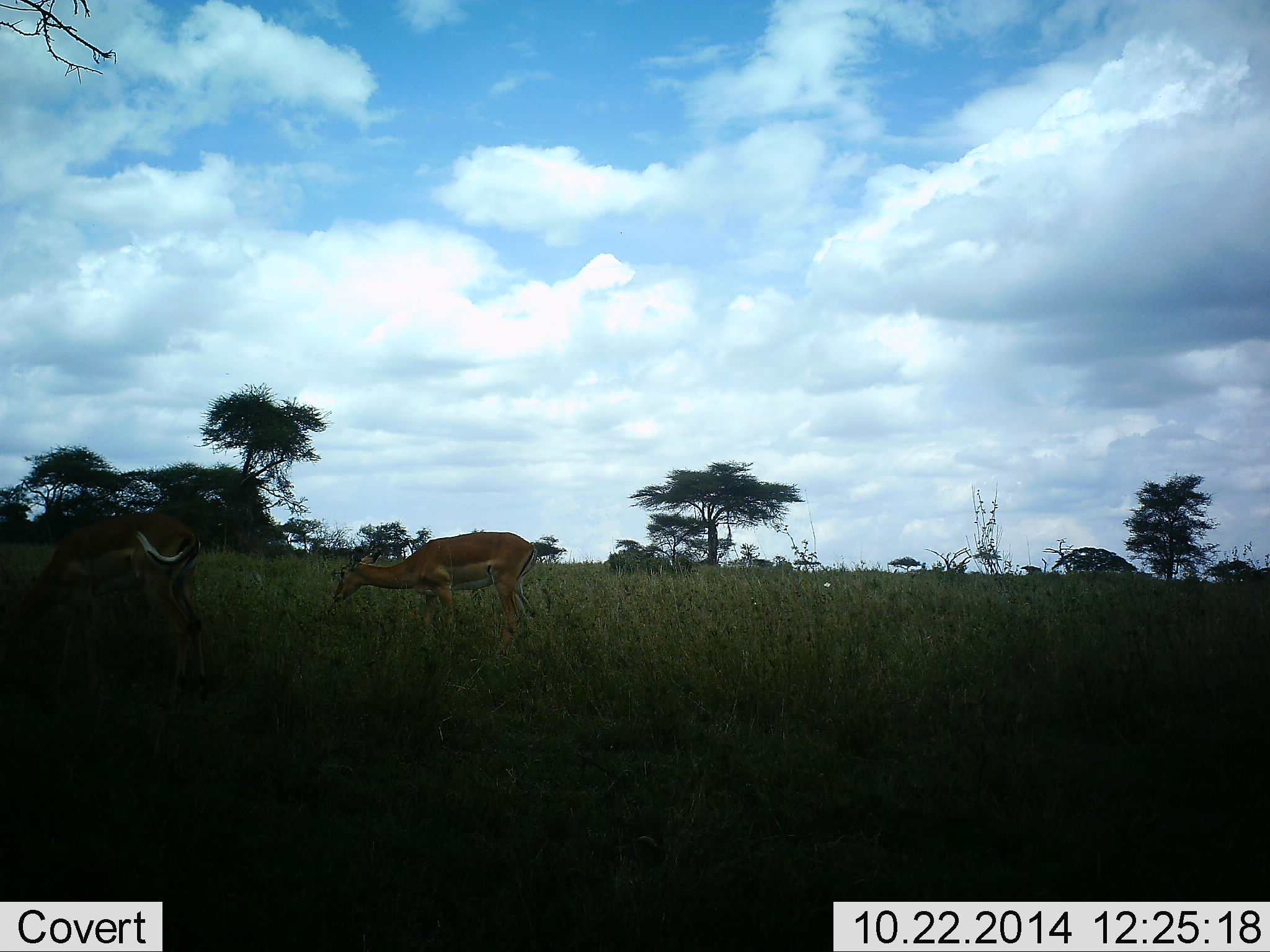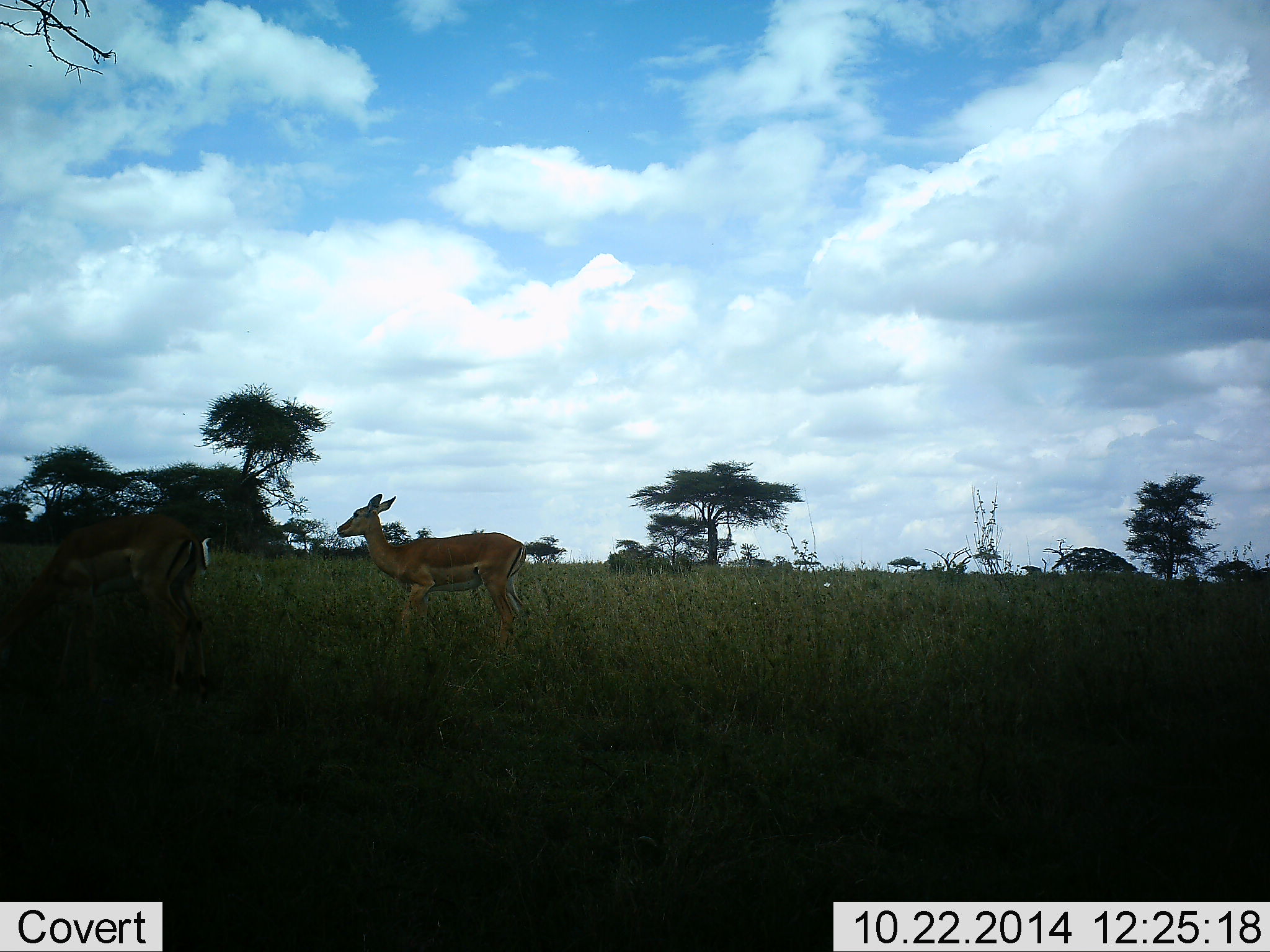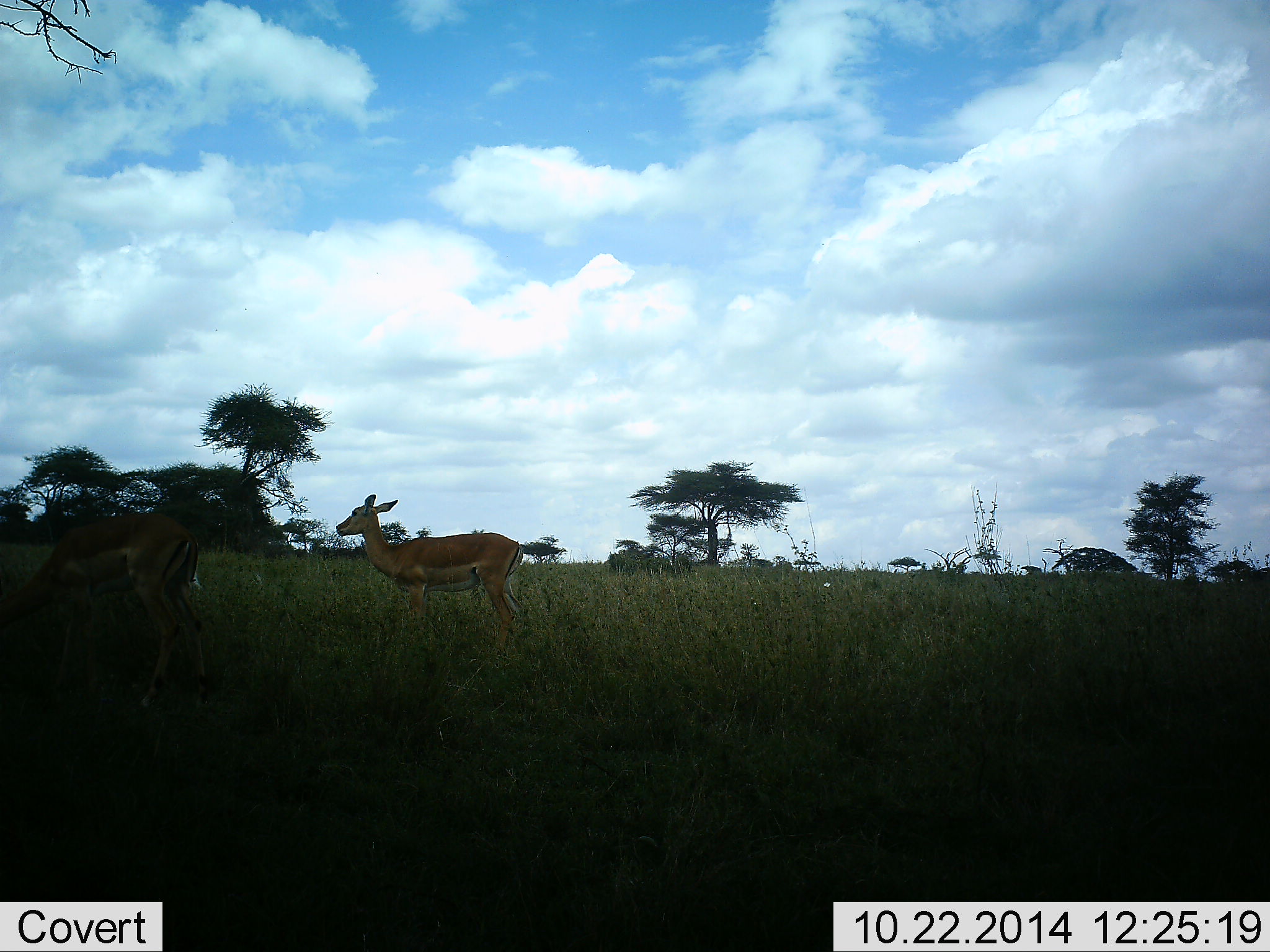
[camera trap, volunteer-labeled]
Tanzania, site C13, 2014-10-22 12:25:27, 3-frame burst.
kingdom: Animalia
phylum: Chordata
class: Mammalia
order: Artiodactyla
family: Bovidae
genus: Nanger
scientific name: Nanger granti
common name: grant's gazelle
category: gazellegrants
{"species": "gazellegrants (grant's gazelle) (Nanger granti)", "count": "2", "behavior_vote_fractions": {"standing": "80%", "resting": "0%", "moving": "20%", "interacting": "0%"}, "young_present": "0%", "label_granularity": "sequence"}